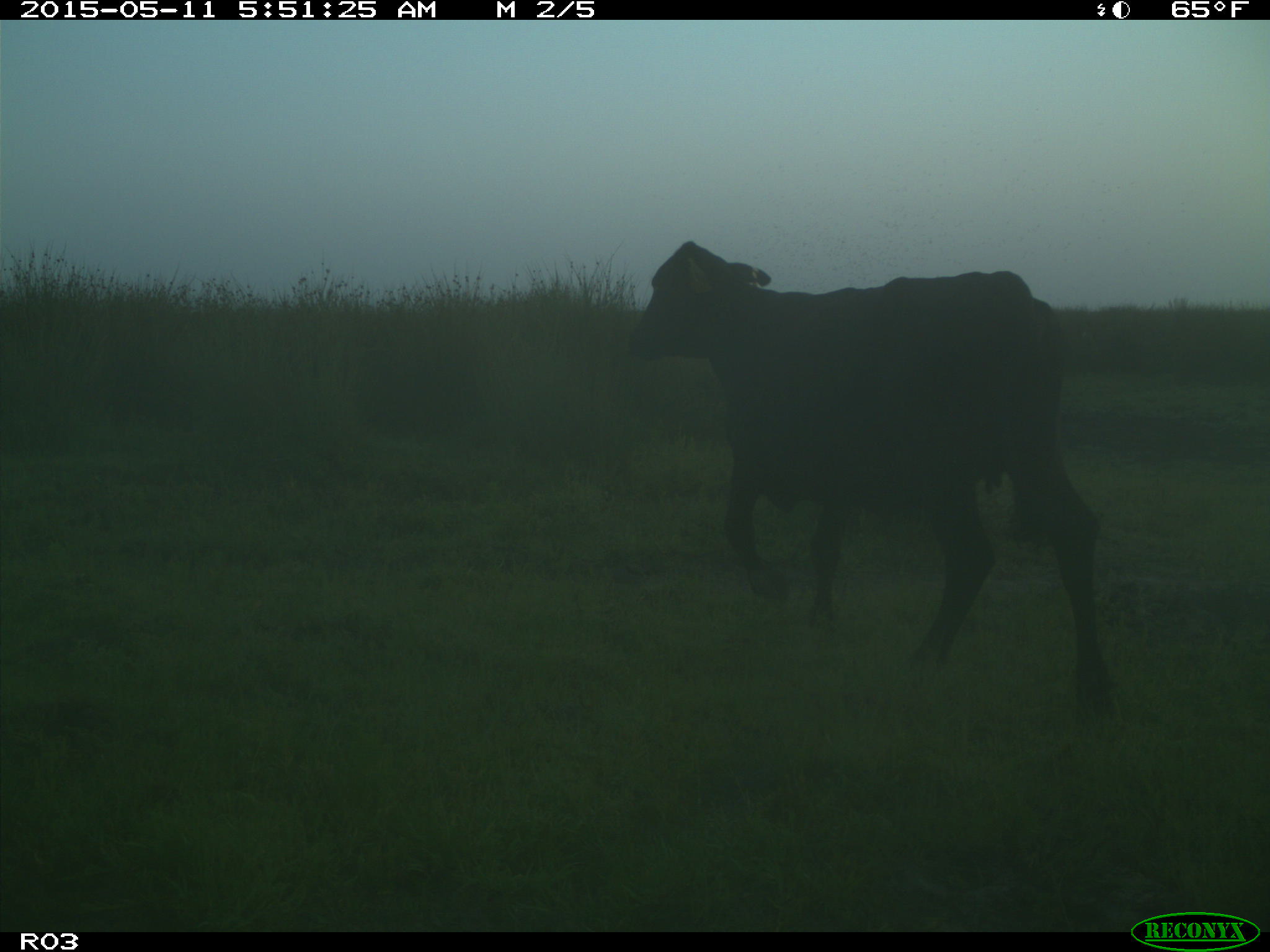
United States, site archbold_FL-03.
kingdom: Animalia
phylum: Chordata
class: Mammalia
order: Artiodactyla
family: Bovidae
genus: Bos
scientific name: Bos taurus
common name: domestic cow